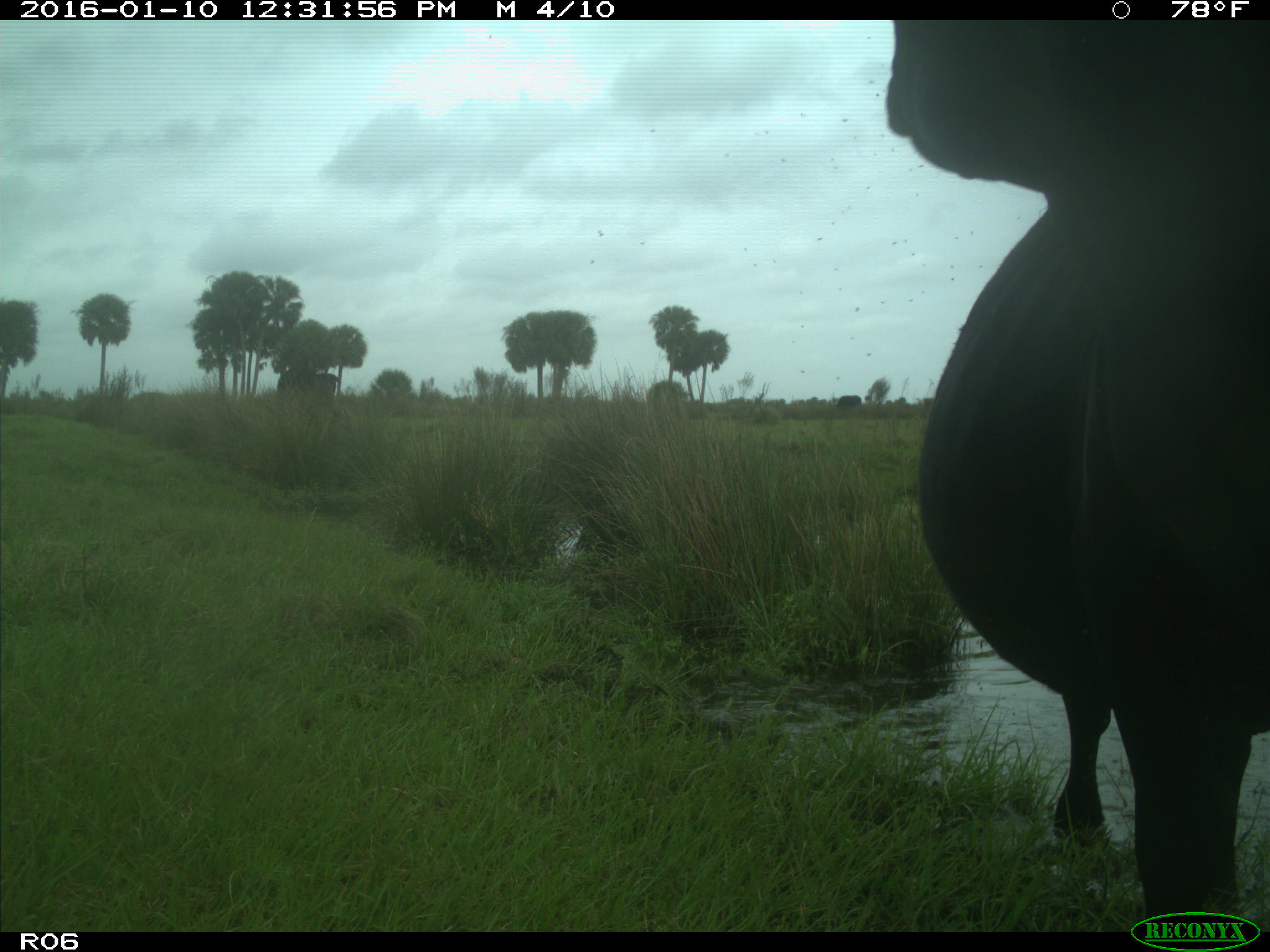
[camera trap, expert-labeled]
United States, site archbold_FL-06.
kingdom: Animalia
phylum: Chordata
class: Mammalia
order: Artiodactyla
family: Bovidae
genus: Bos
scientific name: Bos taurus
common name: domestic cow